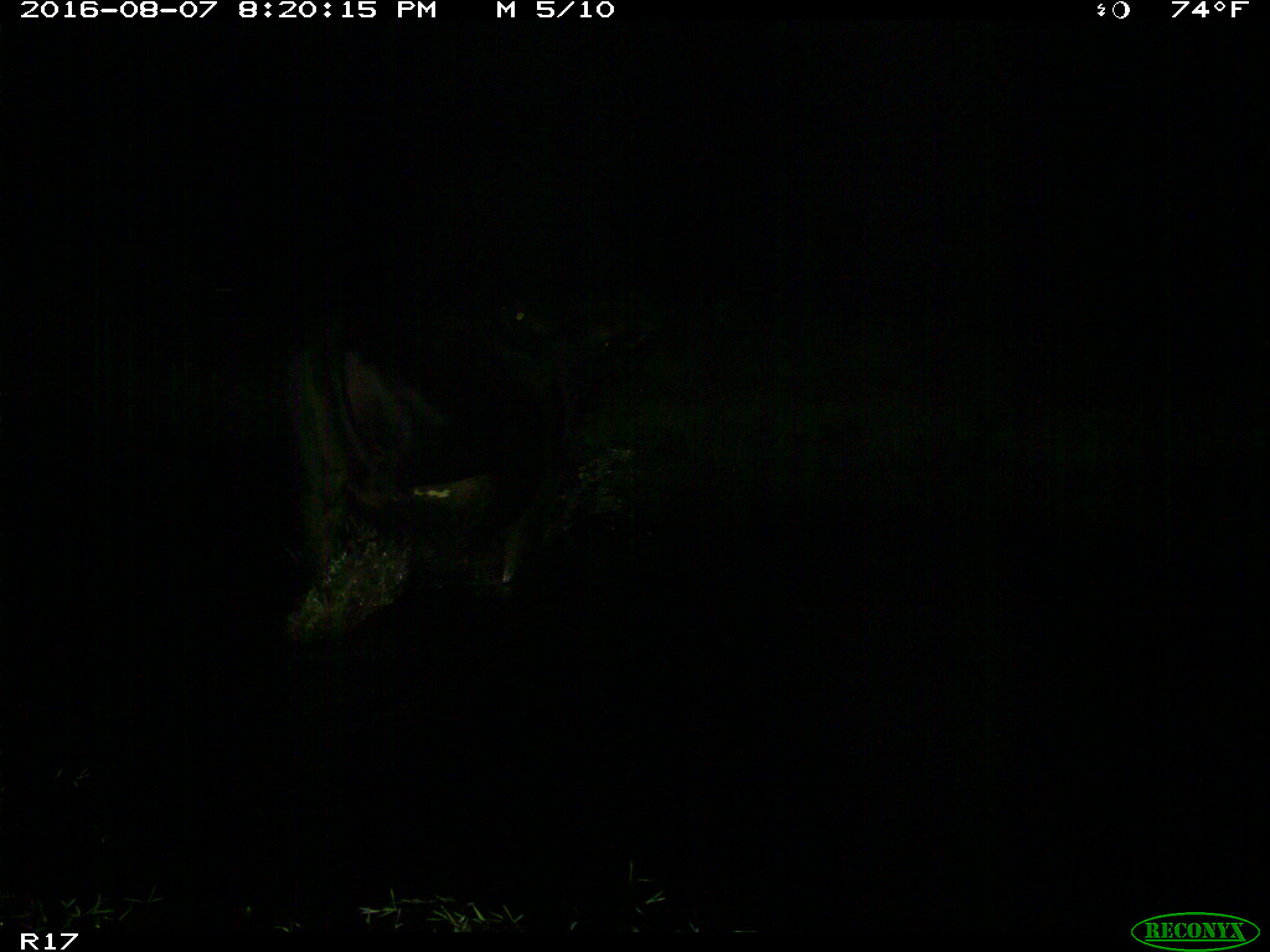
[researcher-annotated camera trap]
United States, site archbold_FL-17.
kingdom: Animalia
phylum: Chordata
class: Mammalia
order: Artiodactyla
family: Bovidae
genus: Bos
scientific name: Bos taurus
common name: domestic cow